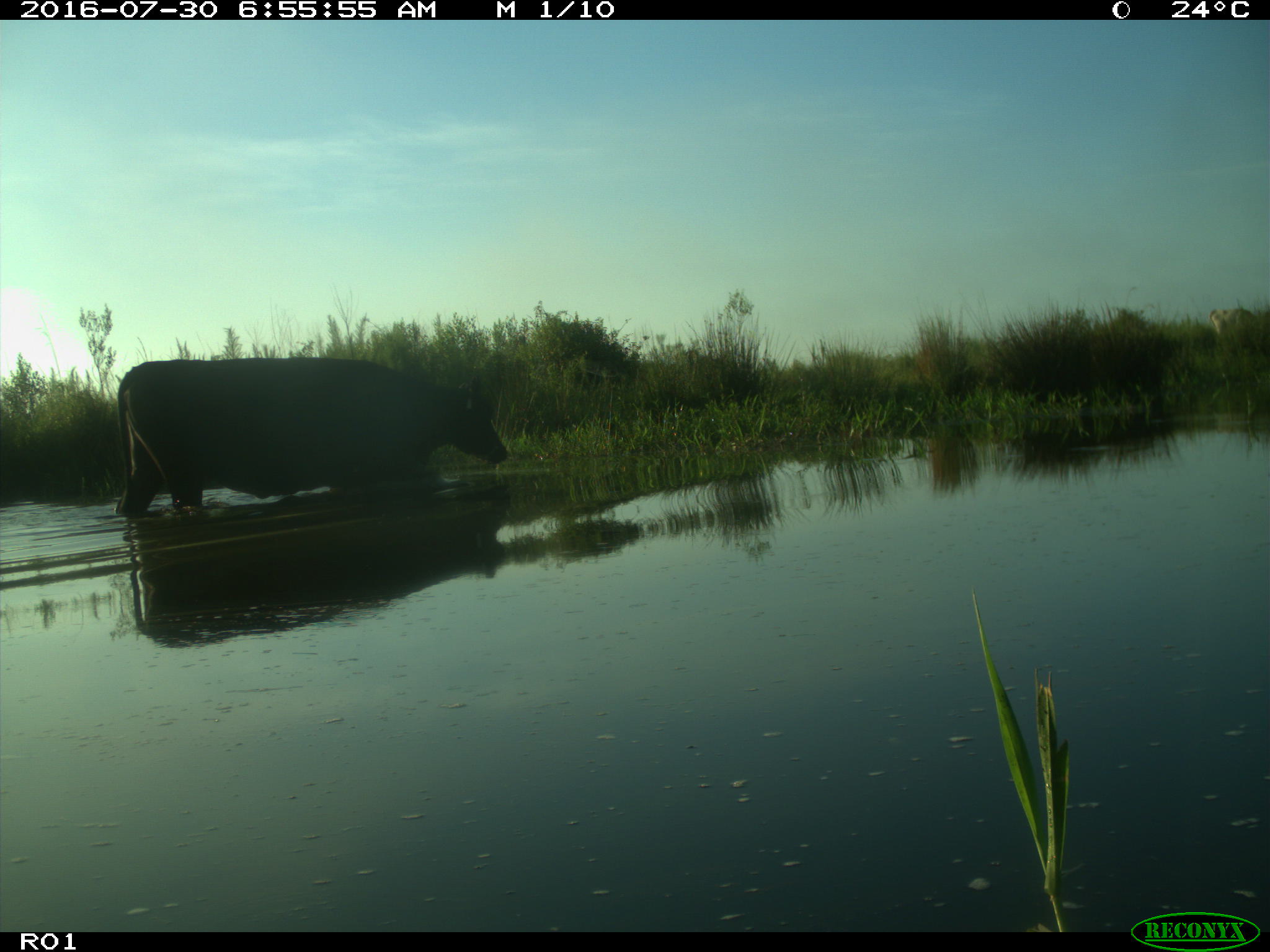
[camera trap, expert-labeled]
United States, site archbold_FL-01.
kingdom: Animalia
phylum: Chordata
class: Mammalia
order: Artiodactyla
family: Bovidae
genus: Bos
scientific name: Bos taurus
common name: domestic cow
Bos taurus (domestic cow).